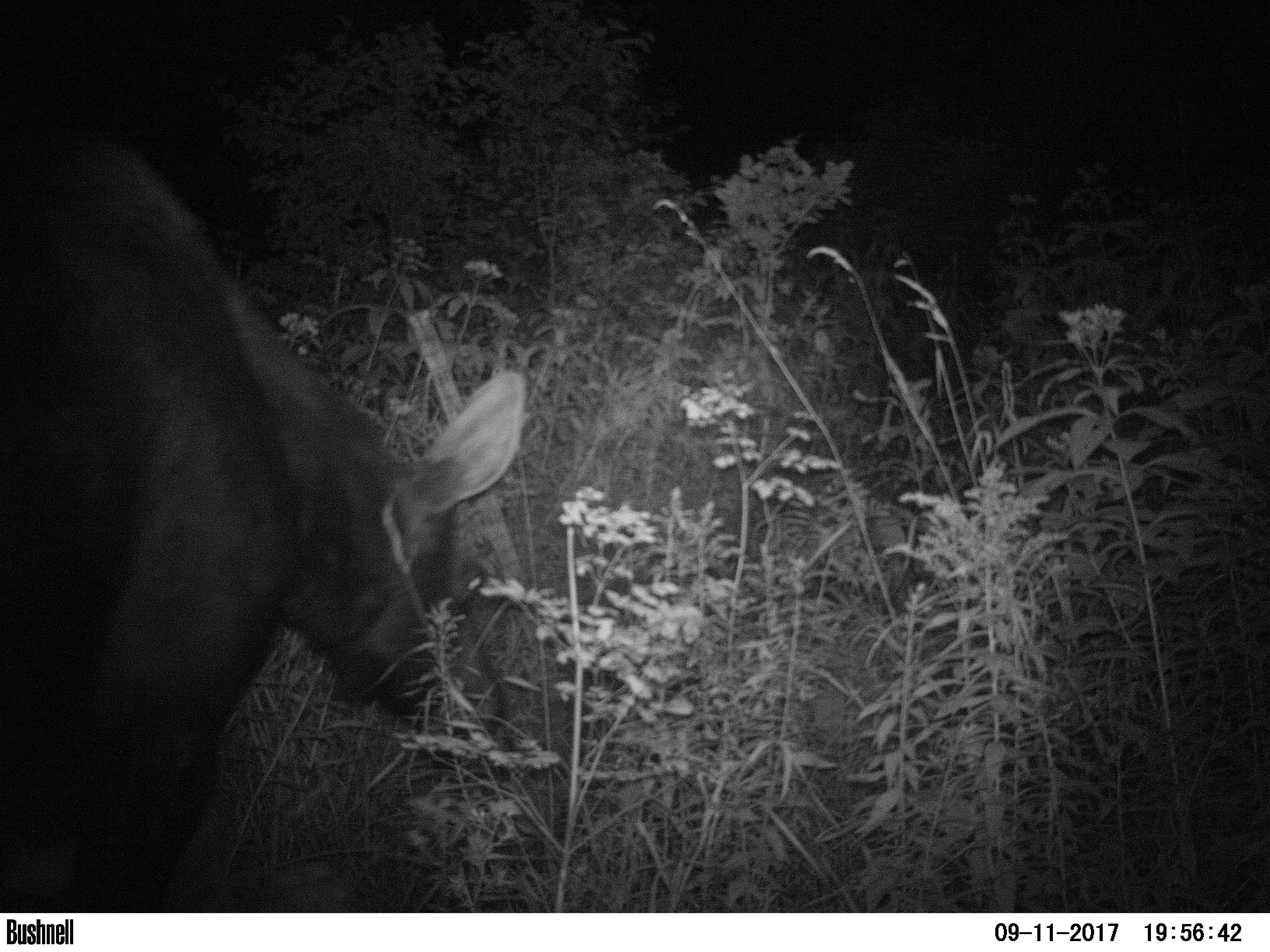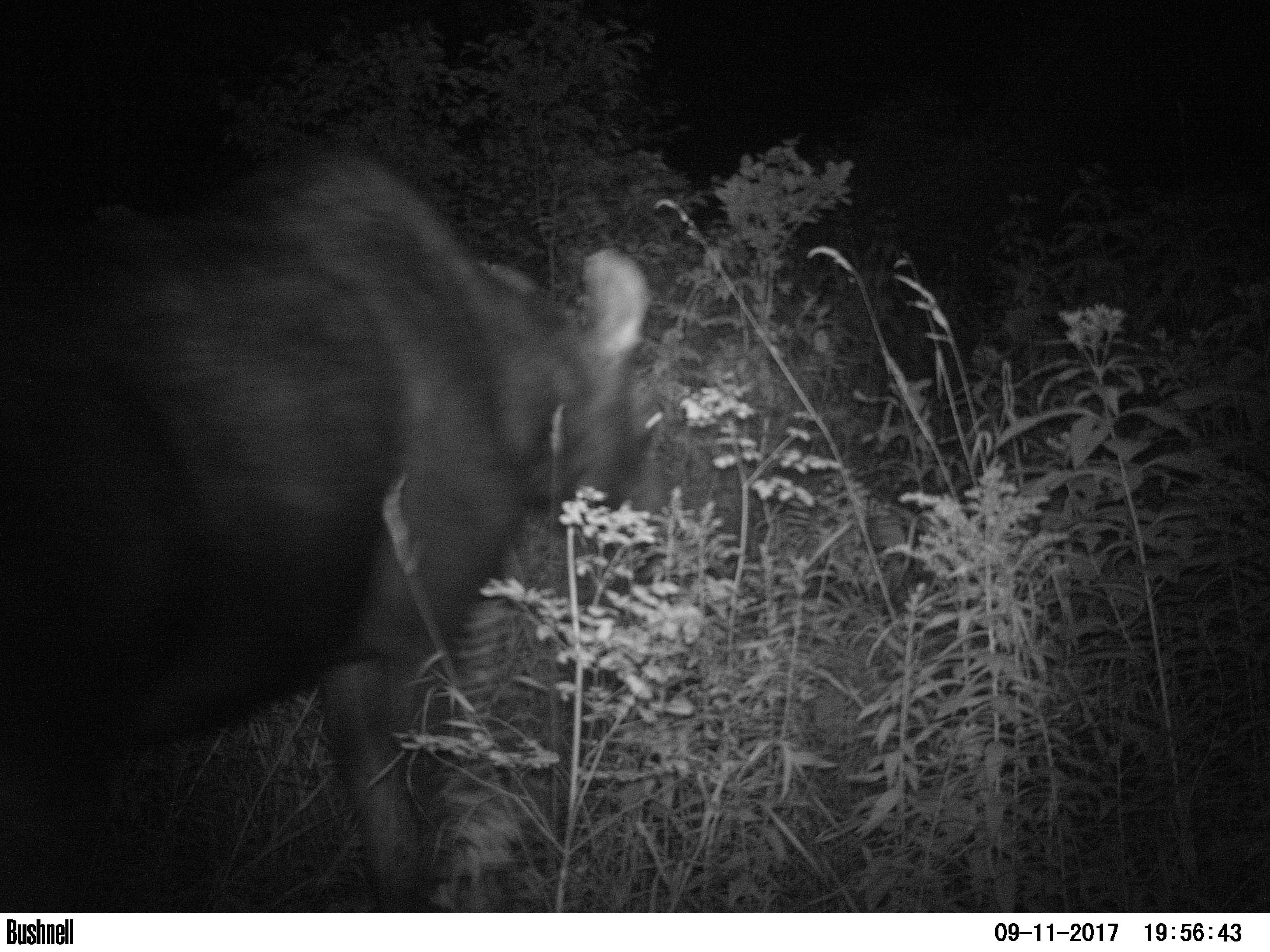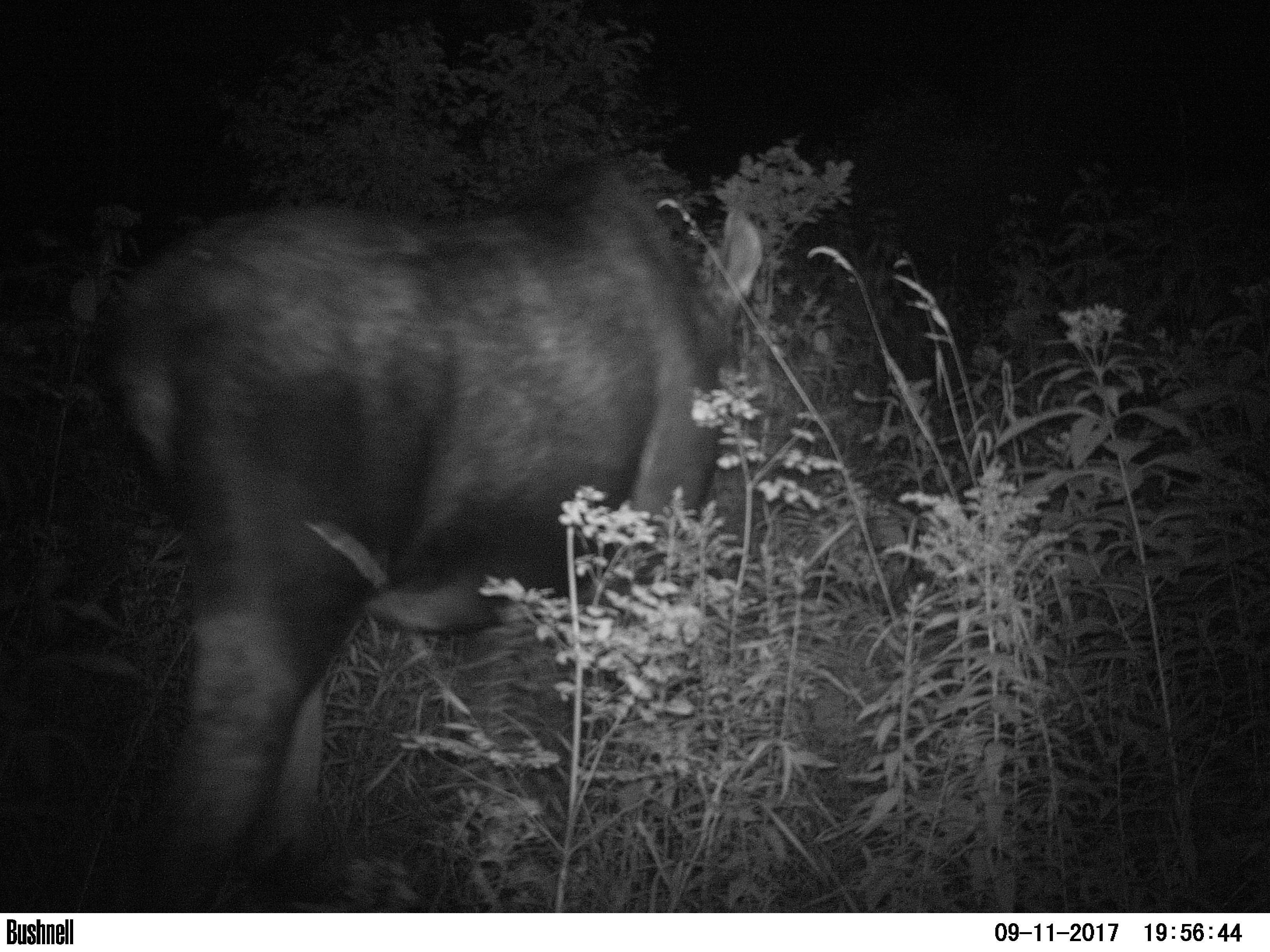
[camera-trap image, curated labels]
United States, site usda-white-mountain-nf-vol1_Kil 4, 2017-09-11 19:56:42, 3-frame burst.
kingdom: Animalia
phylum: Chordata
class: Mammalia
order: Artiodactyla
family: Cervidae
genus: Alces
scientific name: Alces alces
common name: moose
Moose (Alces alces).